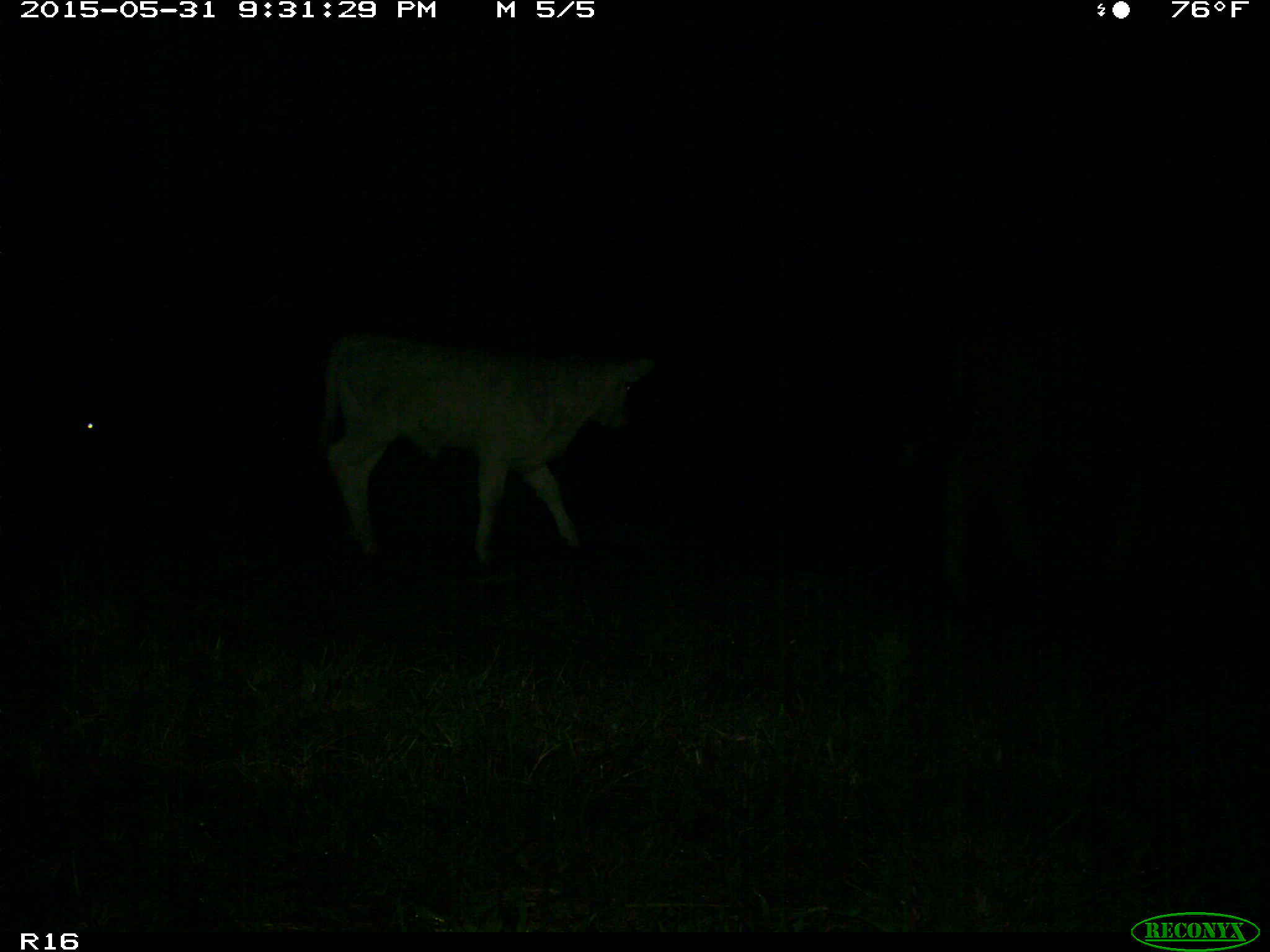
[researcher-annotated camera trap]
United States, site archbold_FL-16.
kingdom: Animalia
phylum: Chordata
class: Mammalia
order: Artiodactyla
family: Bovidae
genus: Bos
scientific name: Bos taurus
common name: domestic cow